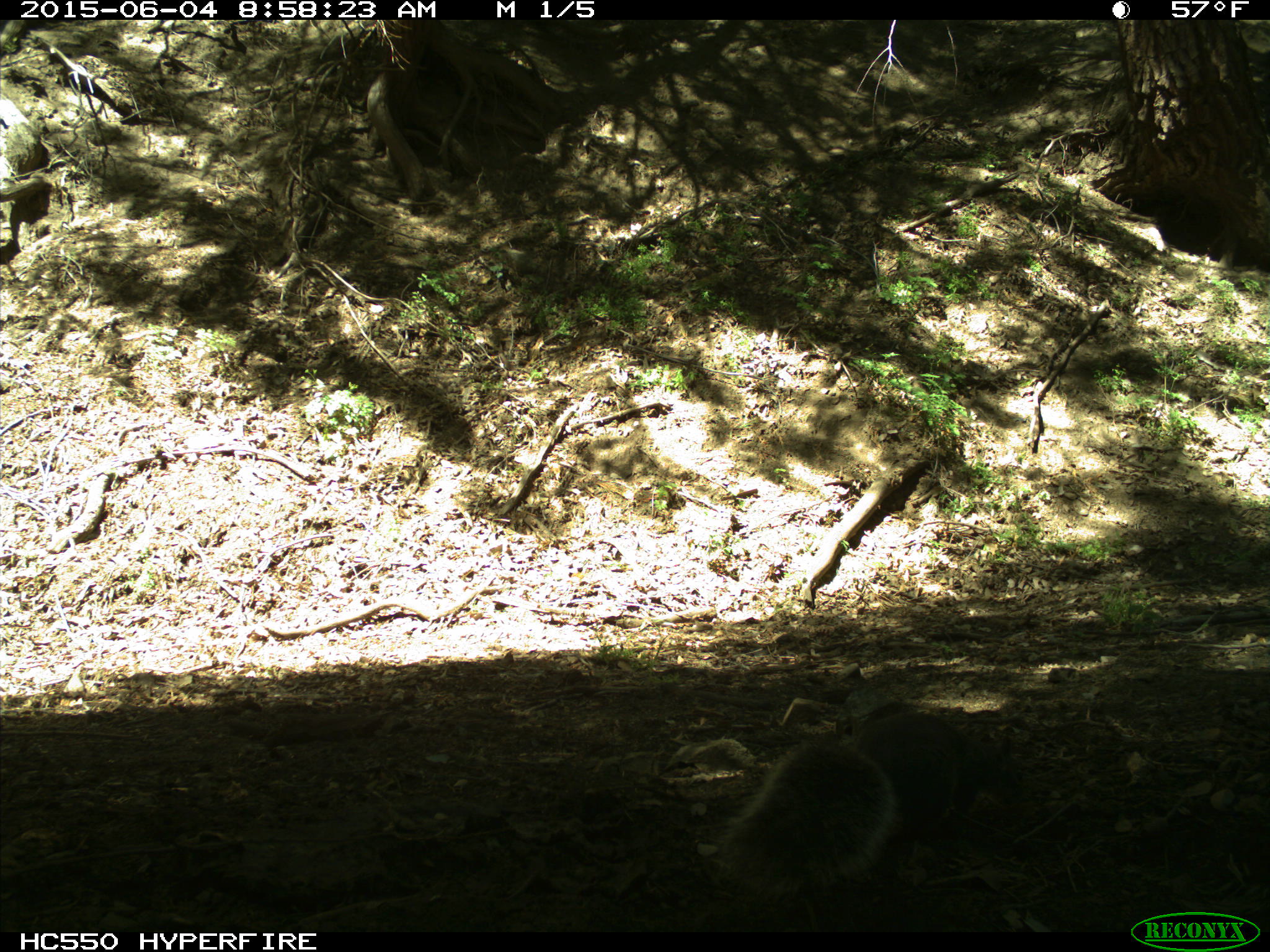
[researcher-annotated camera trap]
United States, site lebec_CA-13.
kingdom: Animalia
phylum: Chordata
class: Mammalia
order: Rodentia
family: Sciuridae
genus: Sciurus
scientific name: Sciurus carolinensis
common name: eastern gray squirrel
Sciurus carolinensis (eastern gray squirrel).